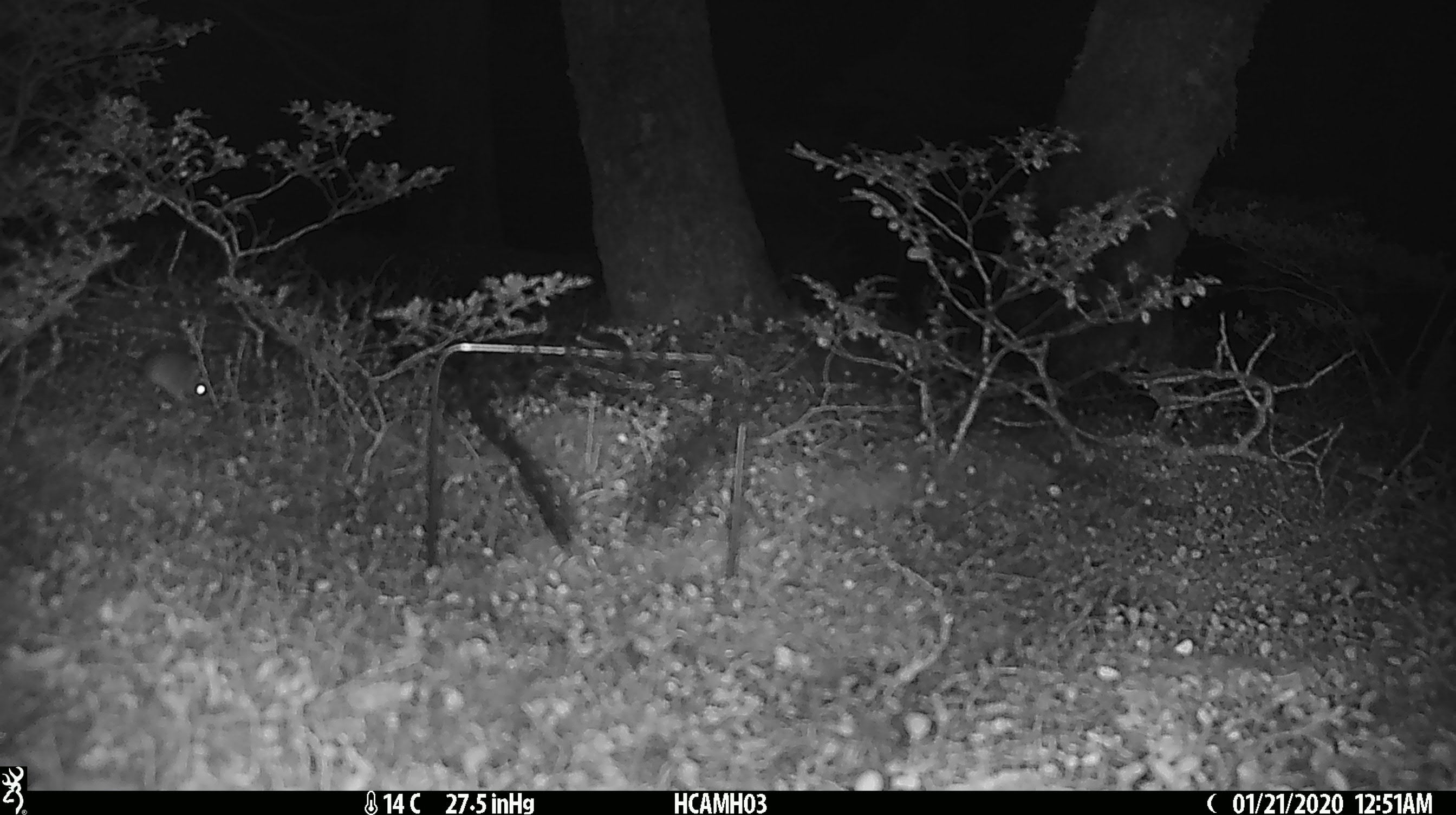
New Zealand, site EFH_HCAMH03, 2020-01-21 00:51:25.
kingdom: Animalia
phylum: Chordata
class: Mammalia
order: Rodentia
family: Muridae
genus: Mus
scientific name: Mus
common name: mouse